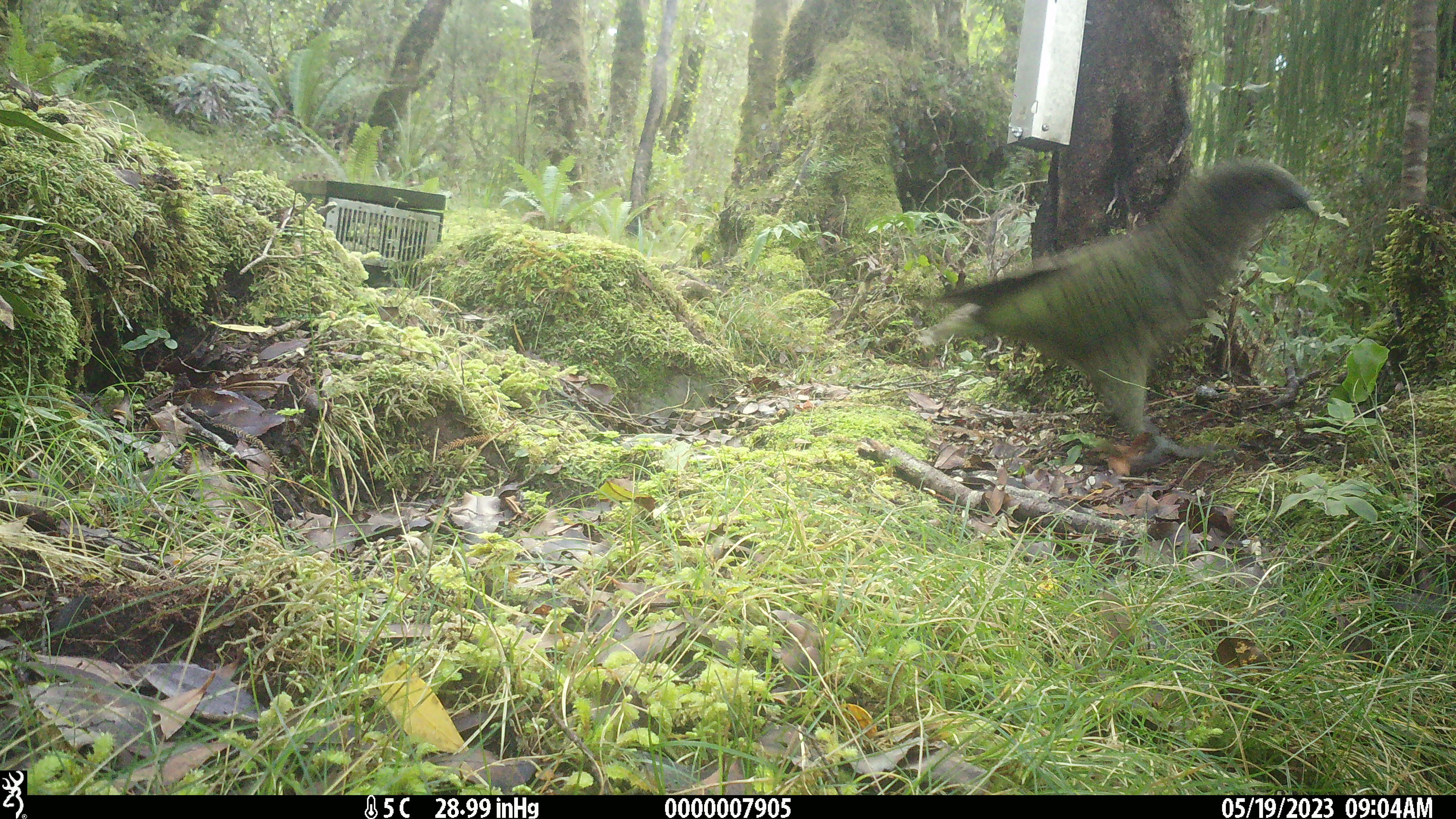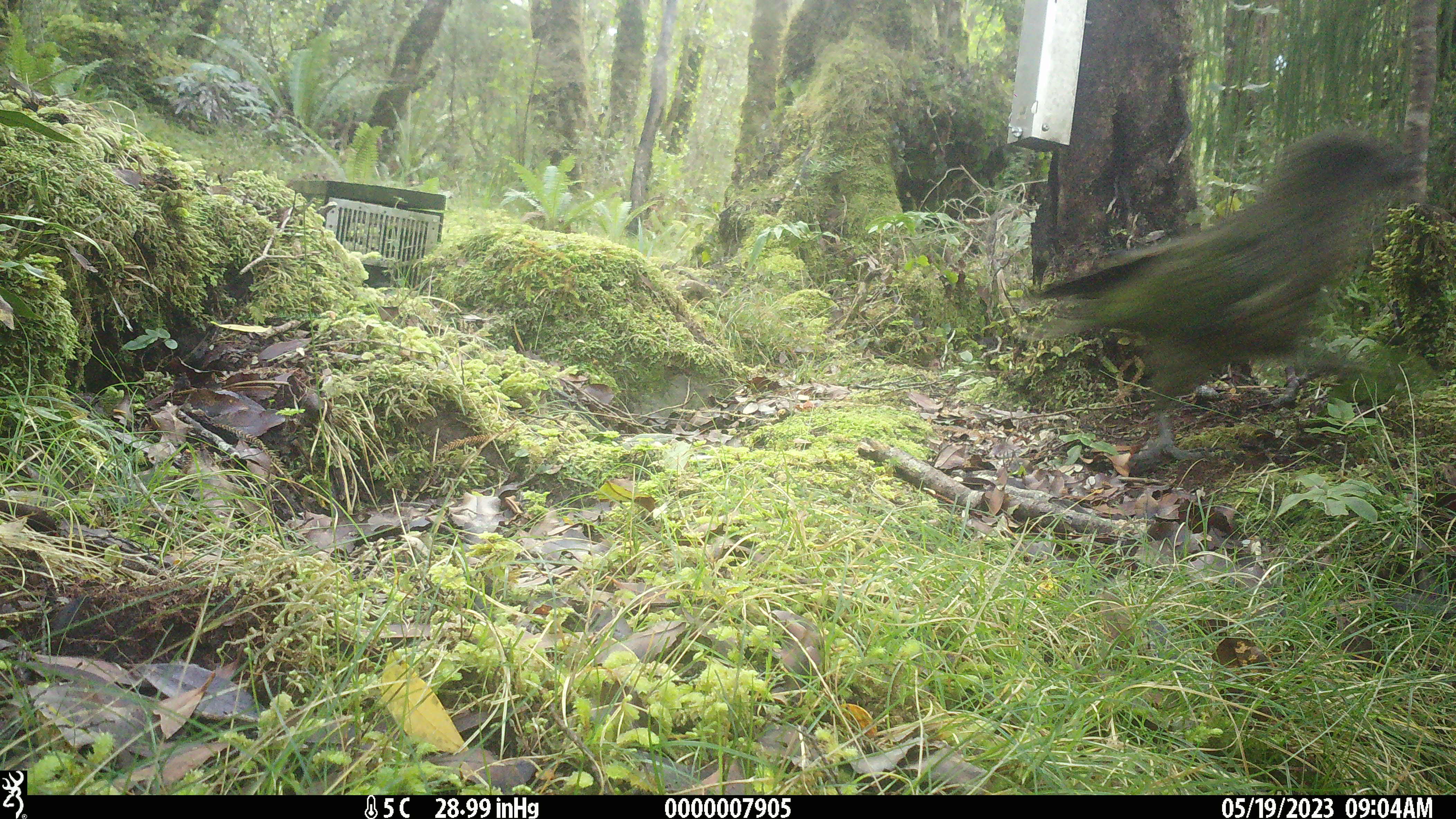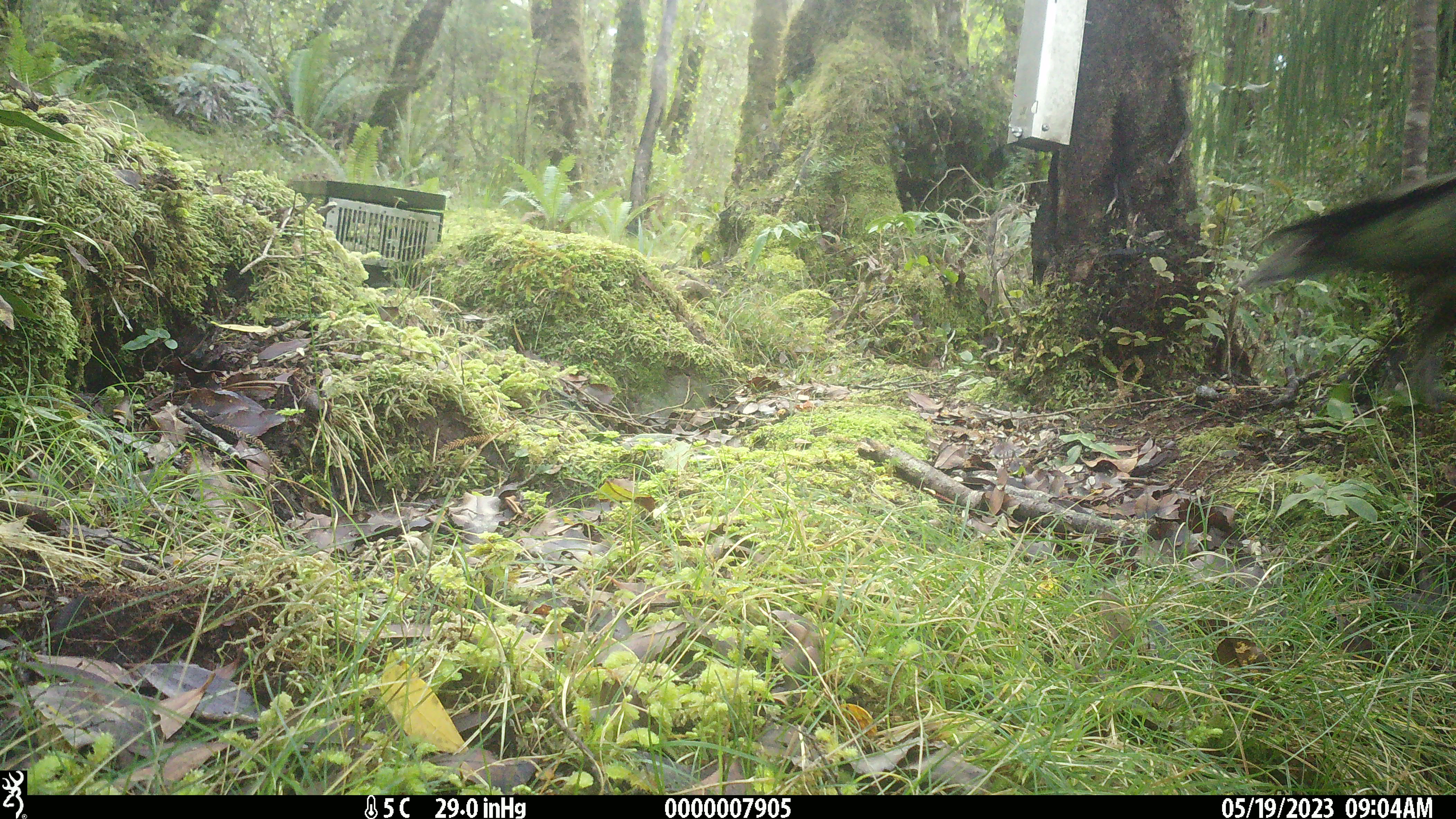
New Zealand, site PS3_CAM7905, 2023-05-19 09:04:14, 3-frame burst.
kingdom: Animalia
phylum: Chordata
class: Aves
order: Psittaciformes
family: Strigopidae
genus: Nestor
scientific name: Nestor notabilis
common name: kea